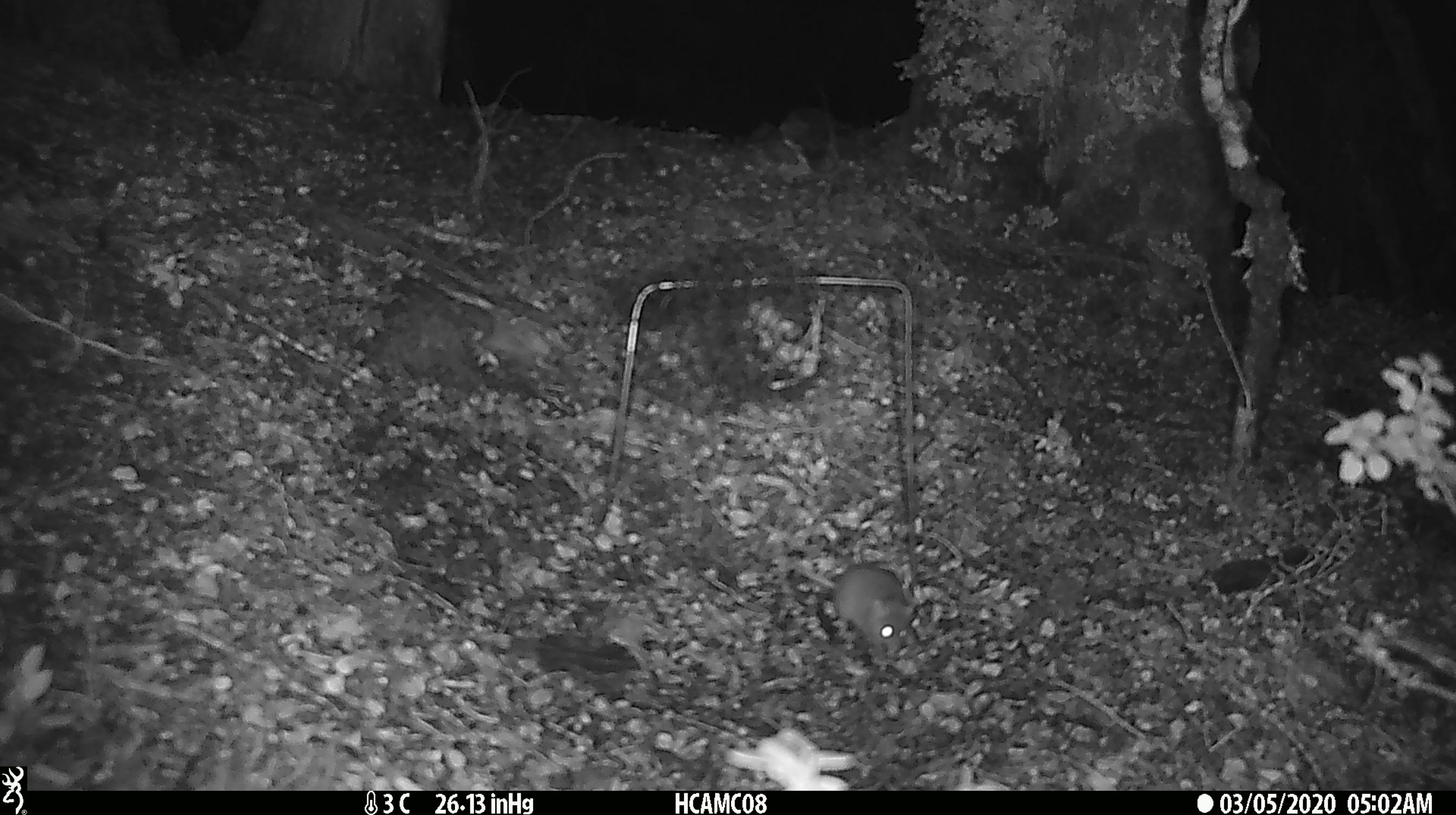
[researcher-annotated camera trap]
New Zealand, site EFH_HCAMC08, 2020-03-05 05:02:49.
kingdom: Animalia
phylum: Chordata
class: Mammalia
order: Rodentia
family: Muridae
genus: Mus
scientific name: Mus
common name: mouse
Mouse (Mus).